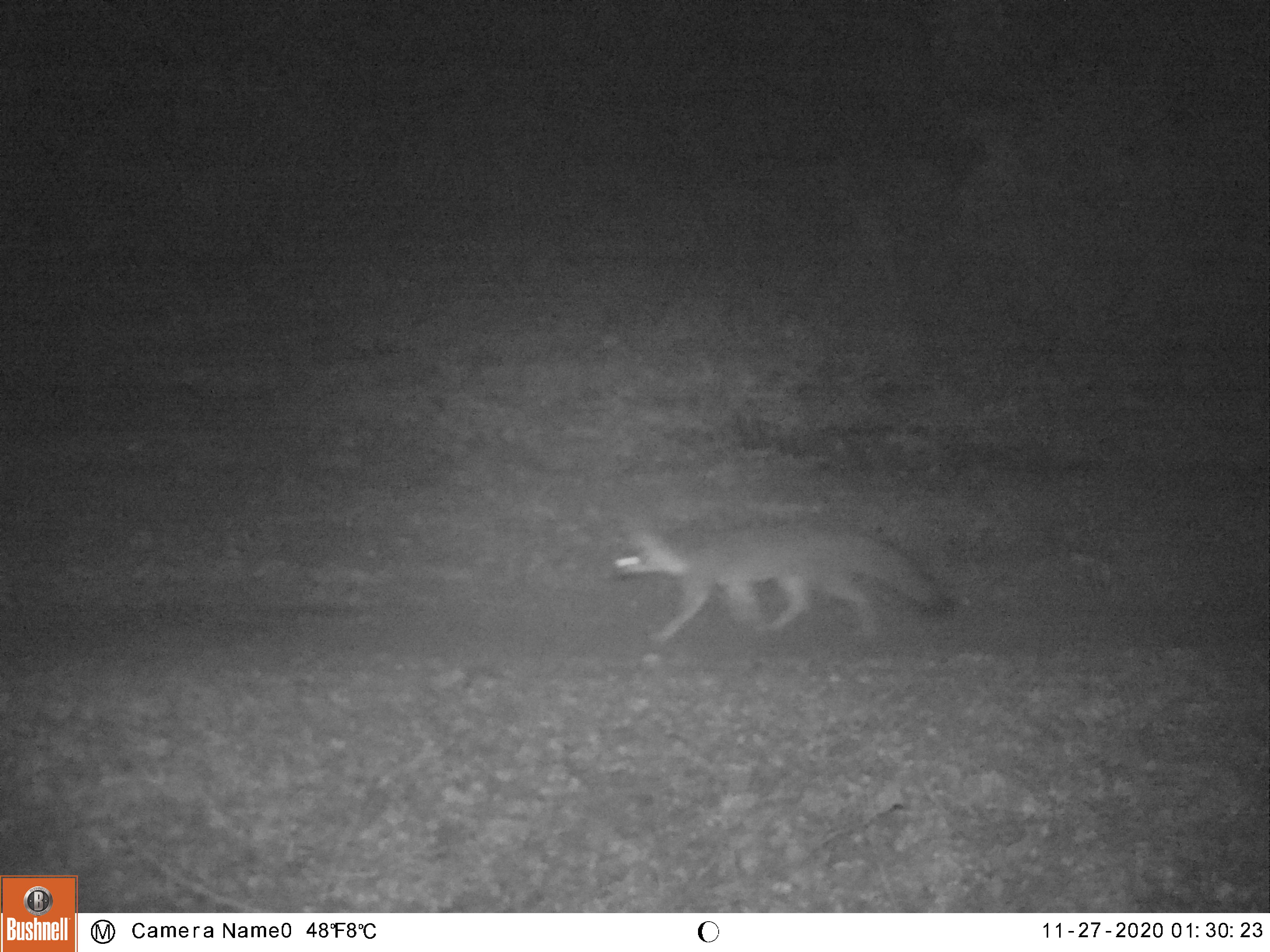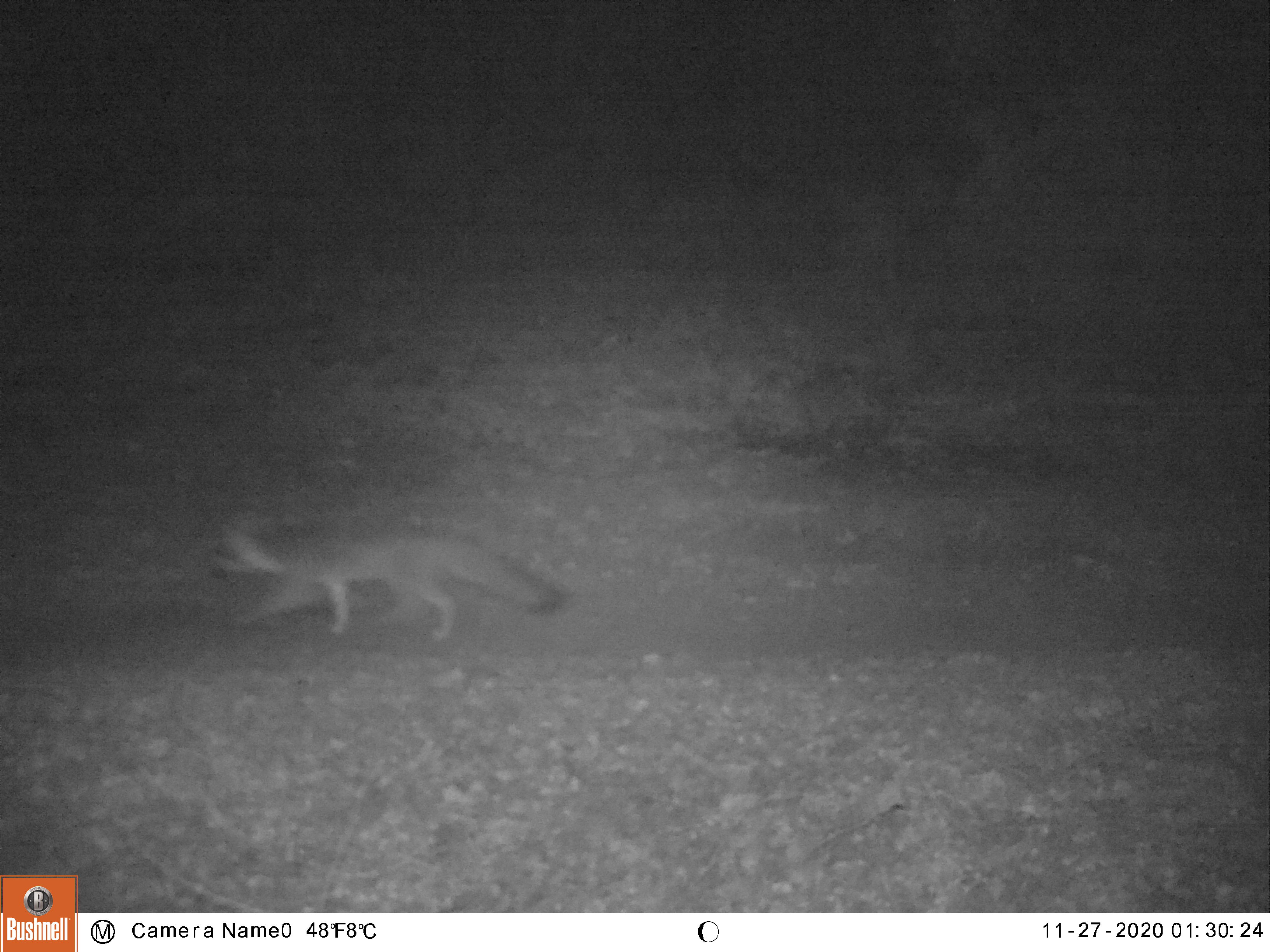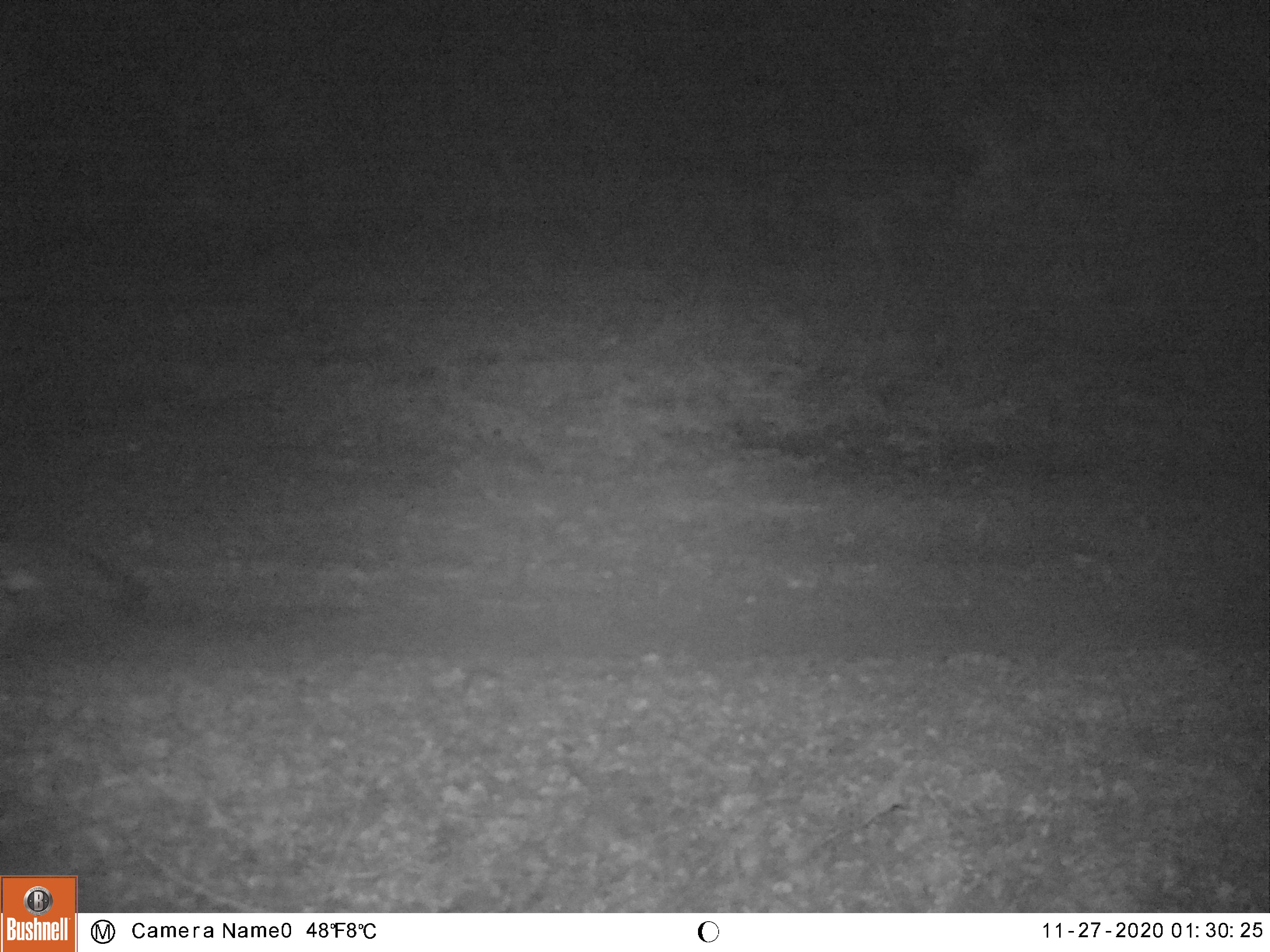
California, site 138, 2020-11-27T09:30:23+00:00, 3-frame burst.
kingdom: Animalia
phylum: Chordata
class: Mammalia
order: Carnivora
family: Canidae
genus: Urocyon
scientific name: Urocyon cinereoargenteus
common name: gray fox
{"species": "gray fox (Urocyon cinereoargenteus)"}